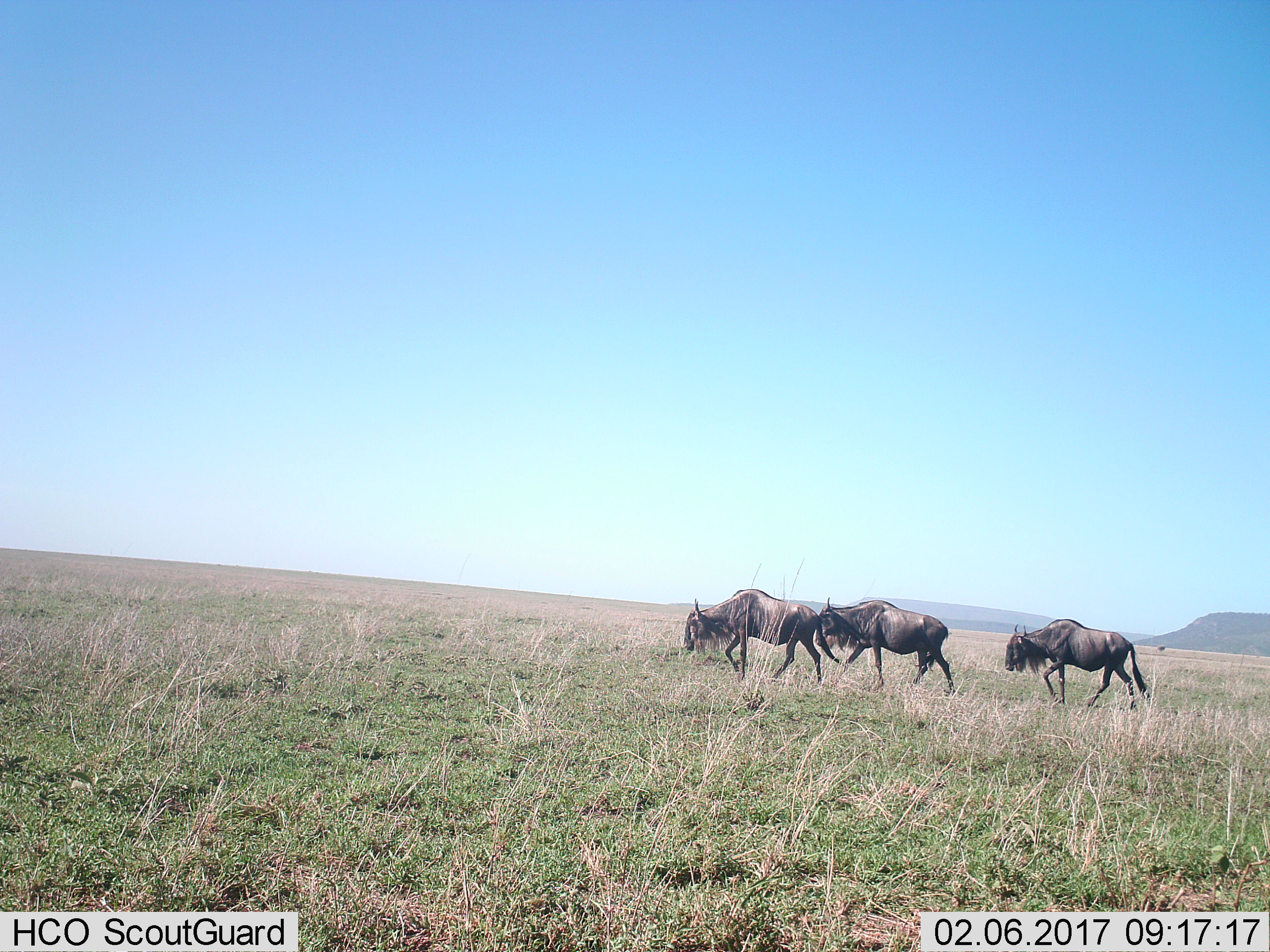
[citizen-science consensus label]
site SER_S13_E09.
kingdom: Animalia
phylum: Chordata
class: Mammalia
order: Artiodactyla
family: Bovidae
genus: Connochaetes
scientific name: Connochaetes taurinus taurinus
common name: blue wildebeest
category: wildebeestblue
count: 3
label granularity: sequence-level